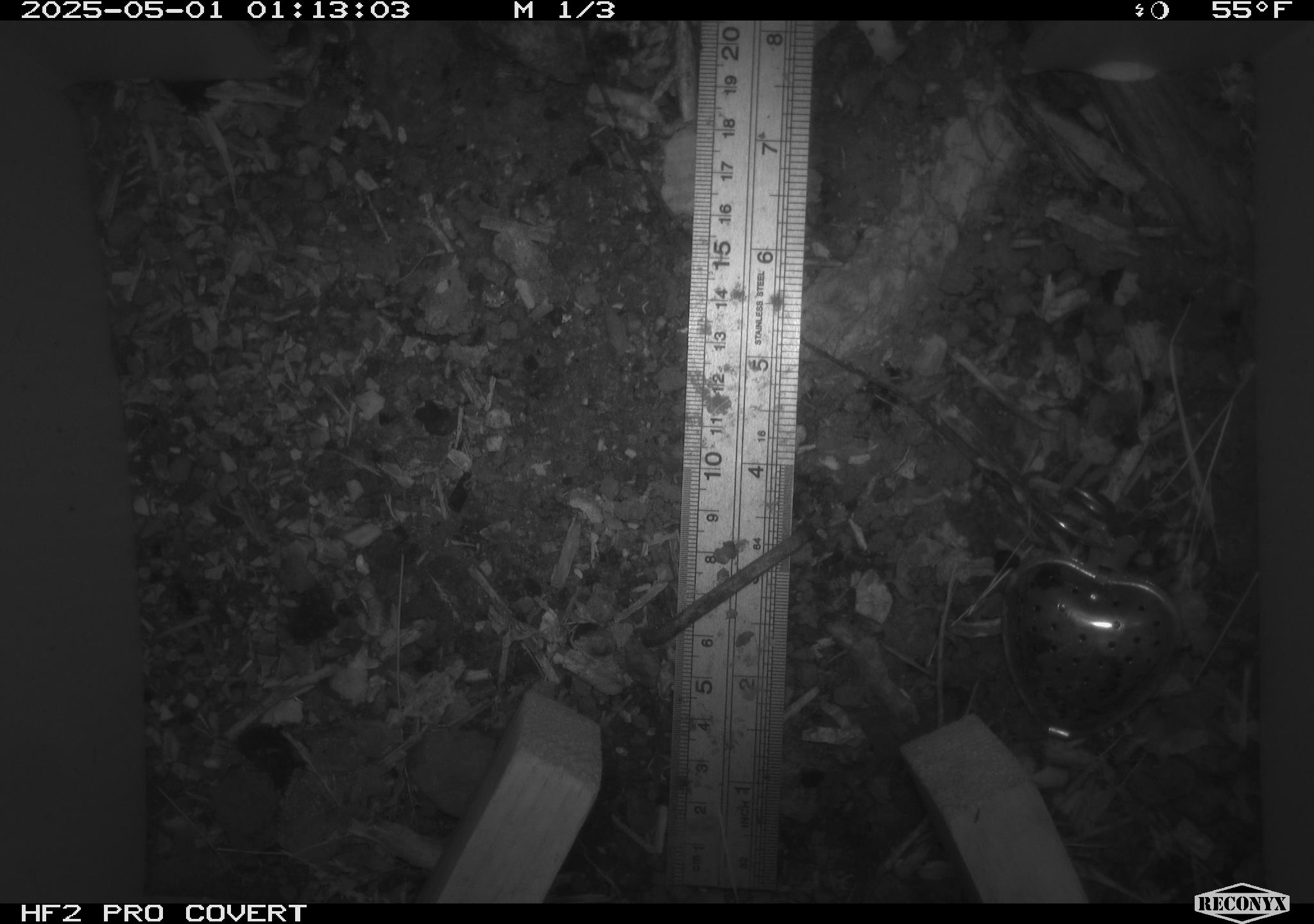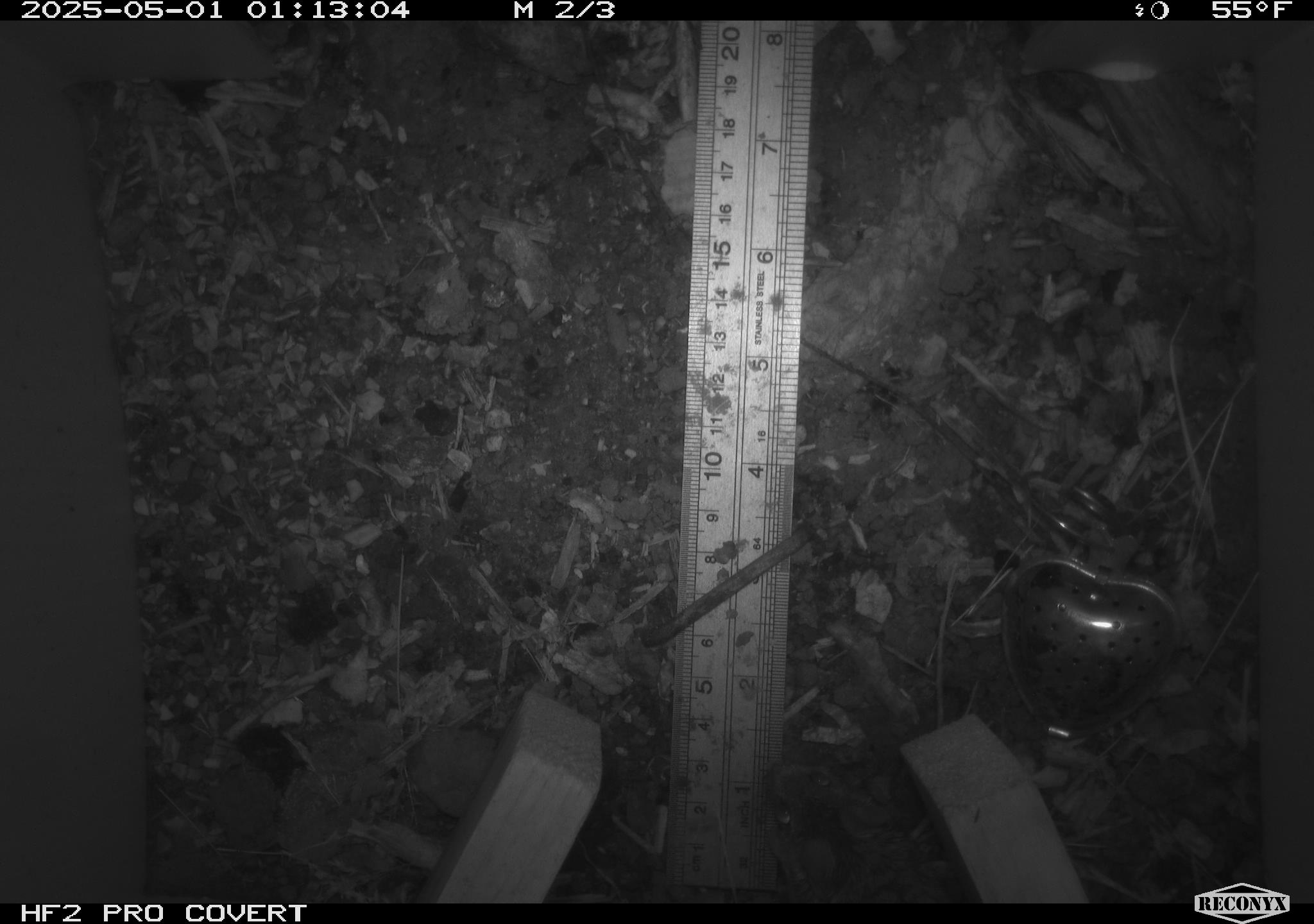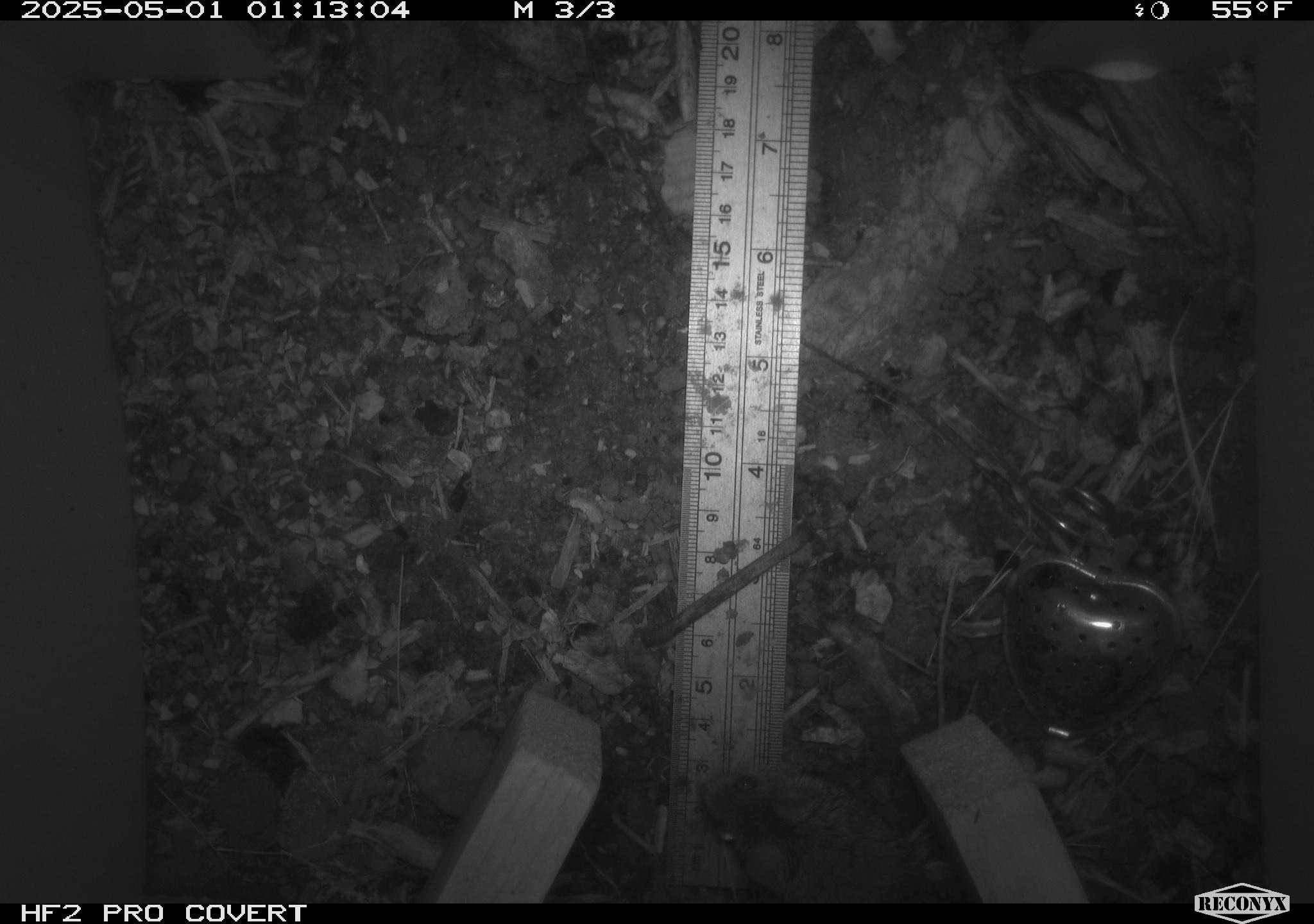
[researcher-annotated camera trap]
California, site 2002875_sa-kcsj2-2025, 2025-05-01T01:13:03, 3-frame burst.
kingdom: Animalia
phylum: Chordata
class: Mammalia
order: Rodentia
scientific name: Rodentia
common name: rodent